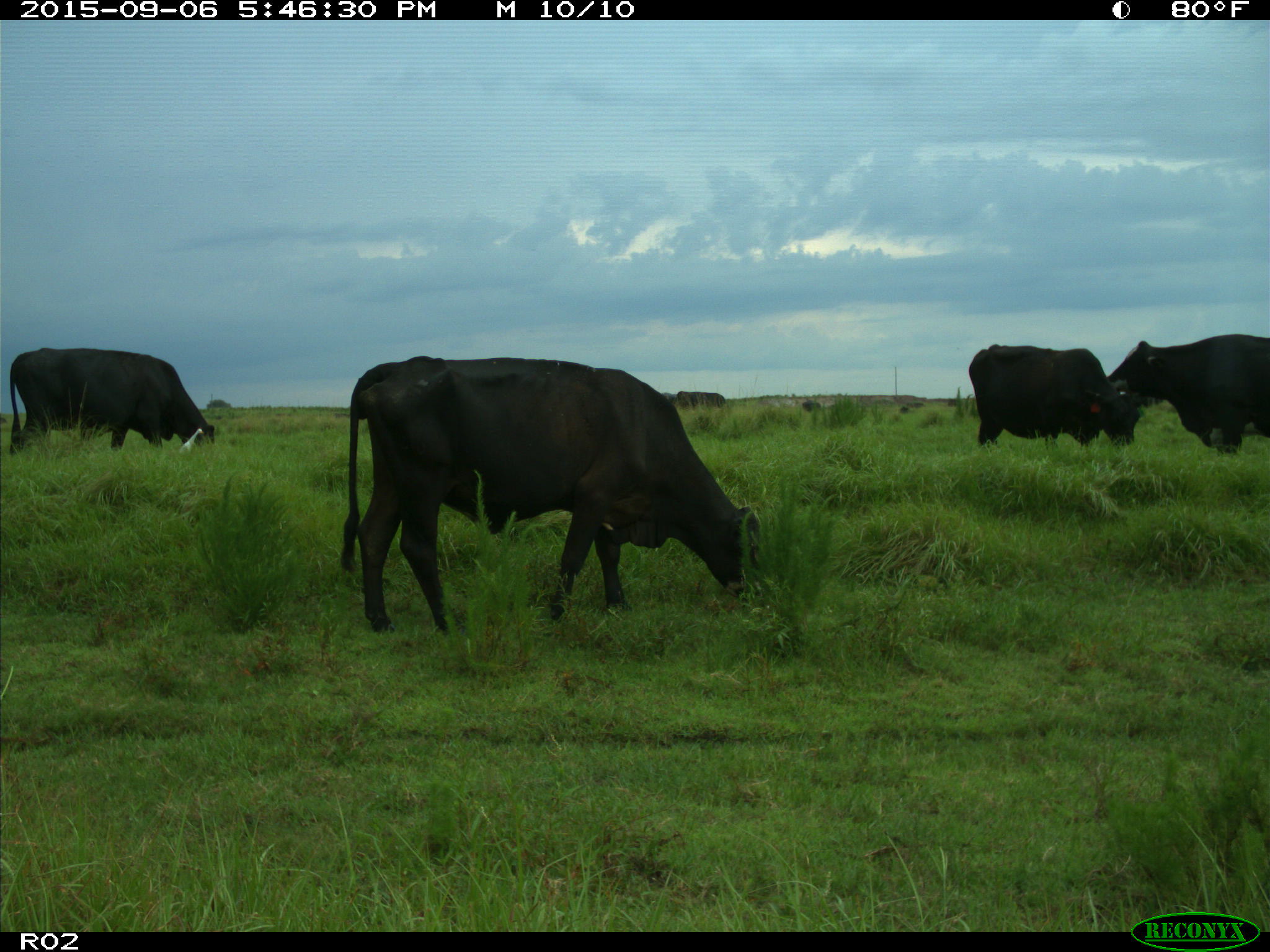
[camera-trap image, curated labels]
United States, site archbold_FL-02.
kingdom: Animalia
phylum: Chordata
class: Mammalia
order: Artiodactyla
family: Bovidae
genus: Bos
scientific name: Bos taurus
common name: domestic cow